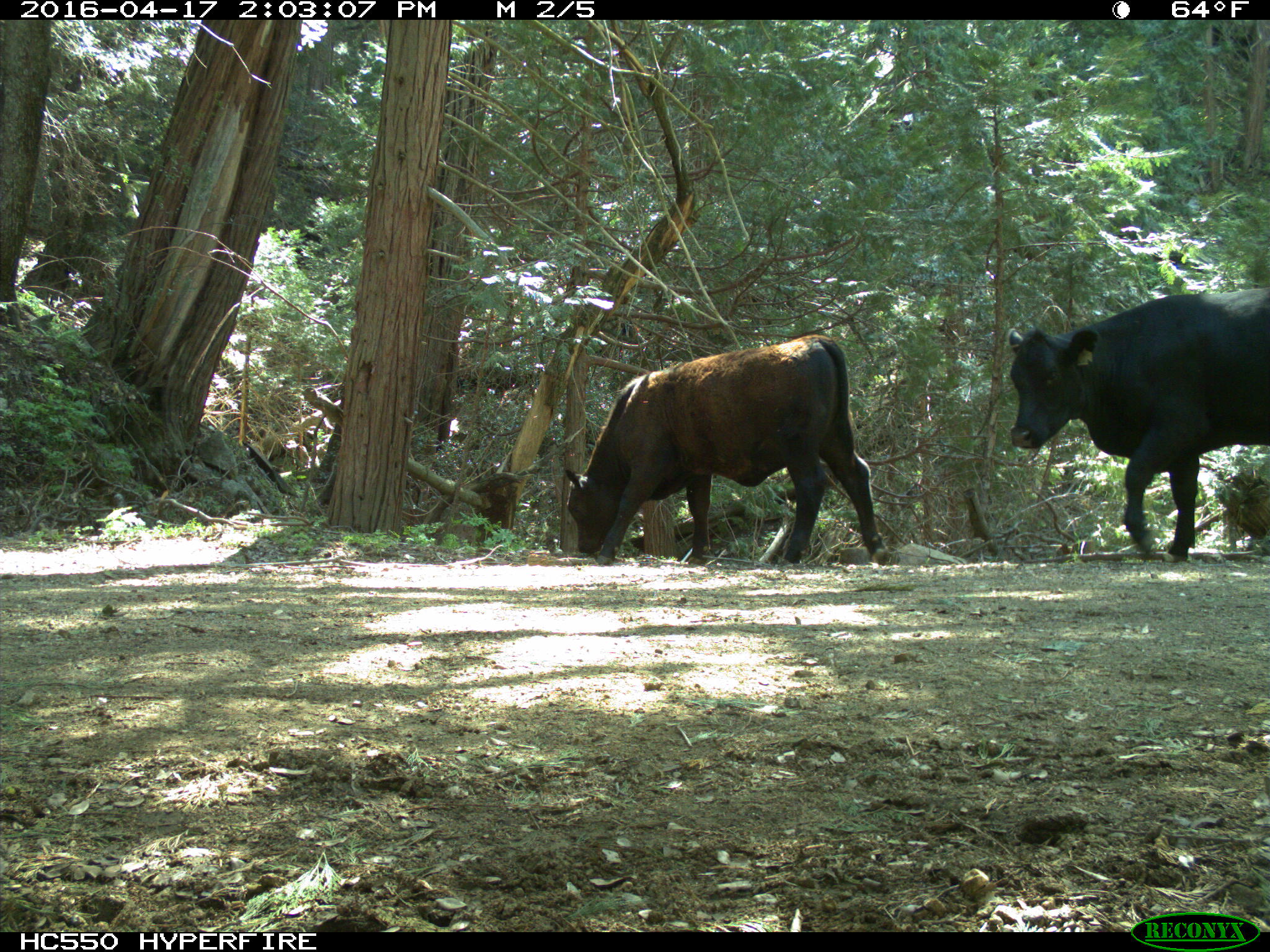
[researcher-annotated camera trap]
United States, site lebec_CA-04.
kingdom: Animalia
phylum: Chordata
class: Mammalia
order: Artiodactyla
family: Bovidae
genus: Bos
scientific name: Bos taurus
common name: domestic cow